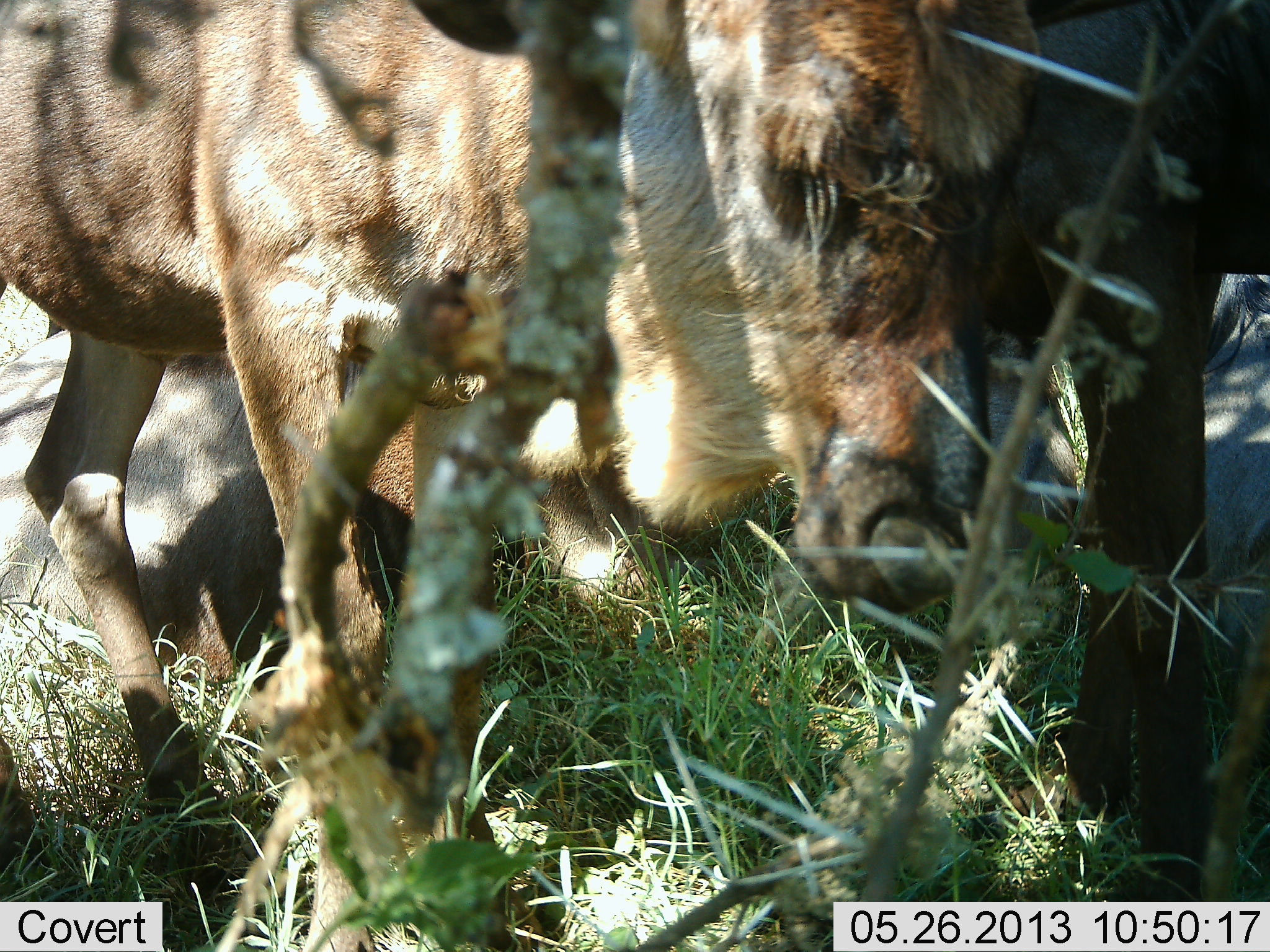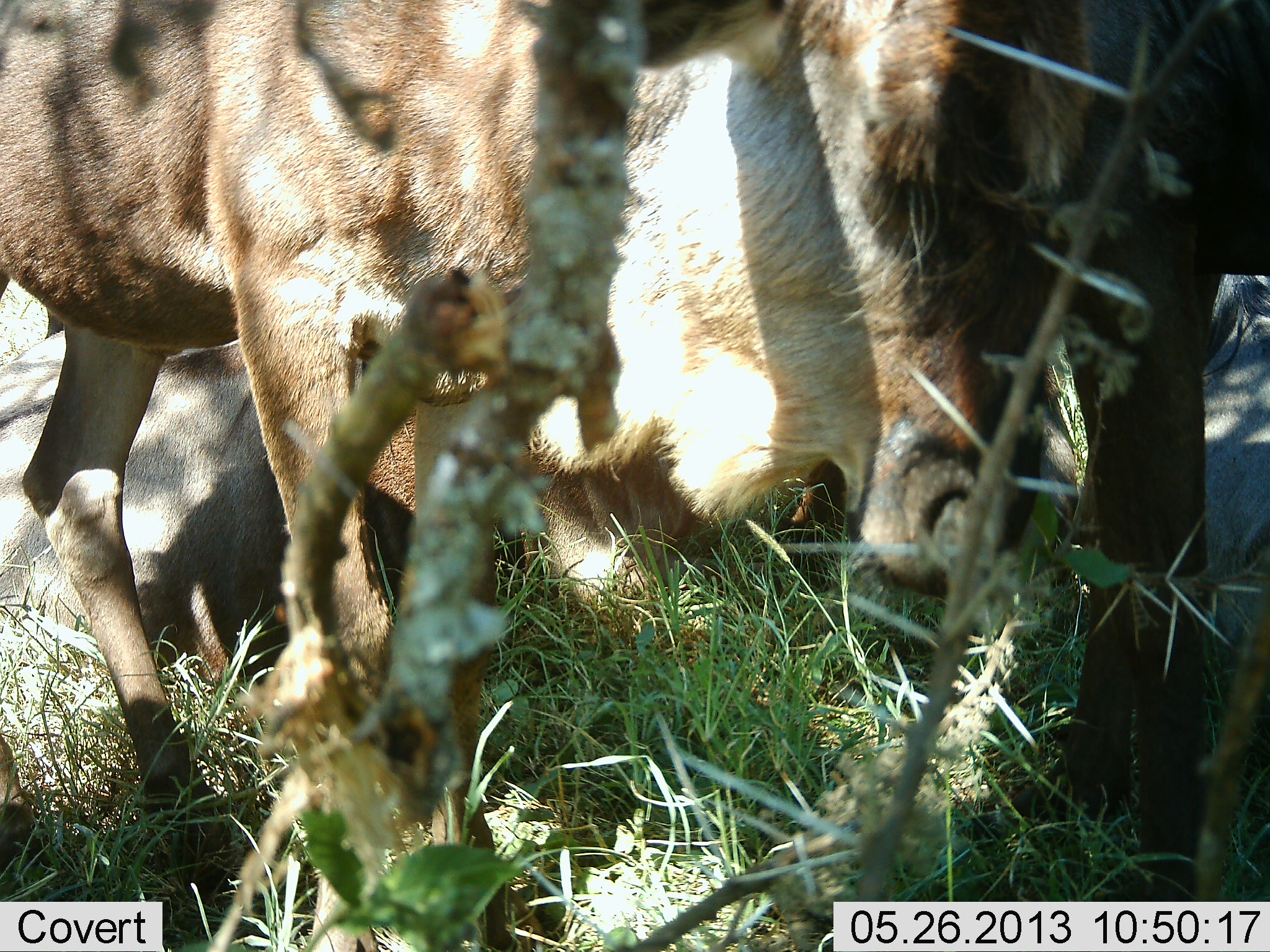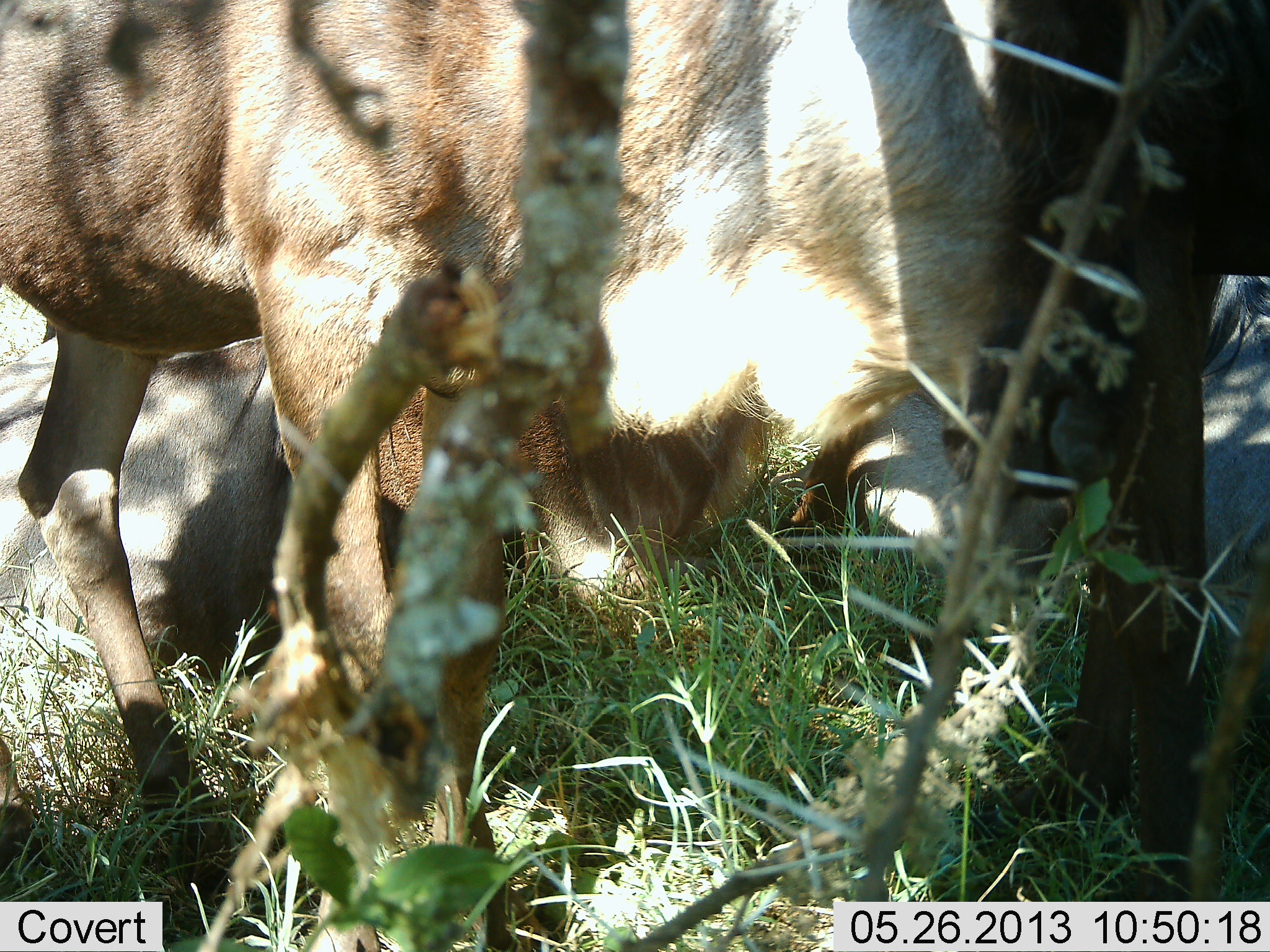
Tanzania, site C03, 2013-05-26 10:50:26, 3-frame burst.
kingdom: Animalia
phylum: Chordata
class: Mammalia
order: Artiodactyla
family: Bovidae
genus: Connochaetes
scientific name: Connochaetes taurinus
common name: blue wildebeest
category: wildebeest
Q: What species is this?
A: Wildebeest (blue wildebeest) (Connochaetes taurinus).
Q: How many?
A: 3.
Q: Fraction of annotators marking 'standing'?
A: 70%.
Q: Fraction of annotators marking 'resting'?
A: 50%.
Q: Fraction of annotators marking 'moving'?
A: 0%.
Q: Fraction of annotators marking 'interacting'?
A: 10%.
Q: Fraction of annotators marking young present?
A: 30%.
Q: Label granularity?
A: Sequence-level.